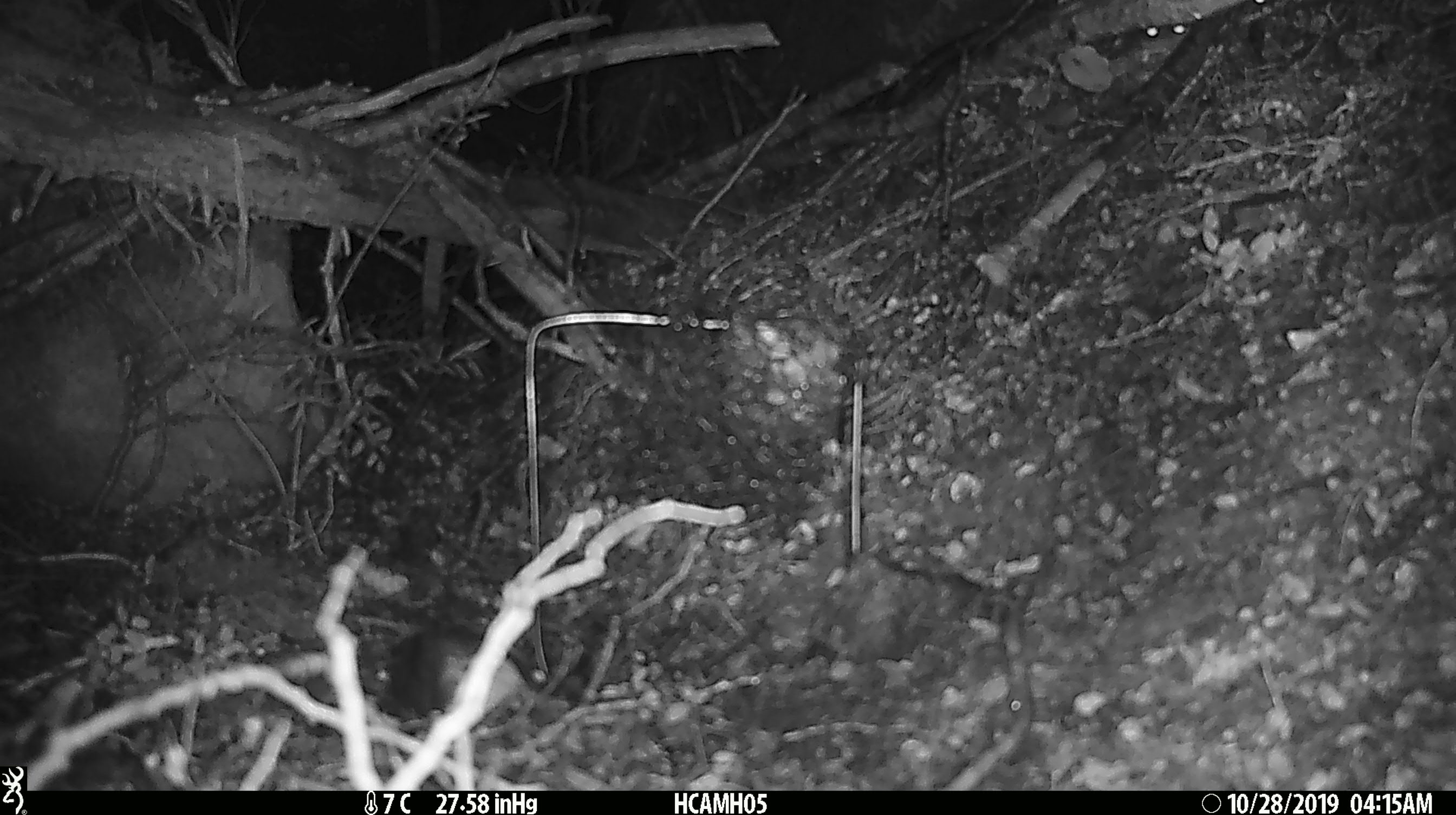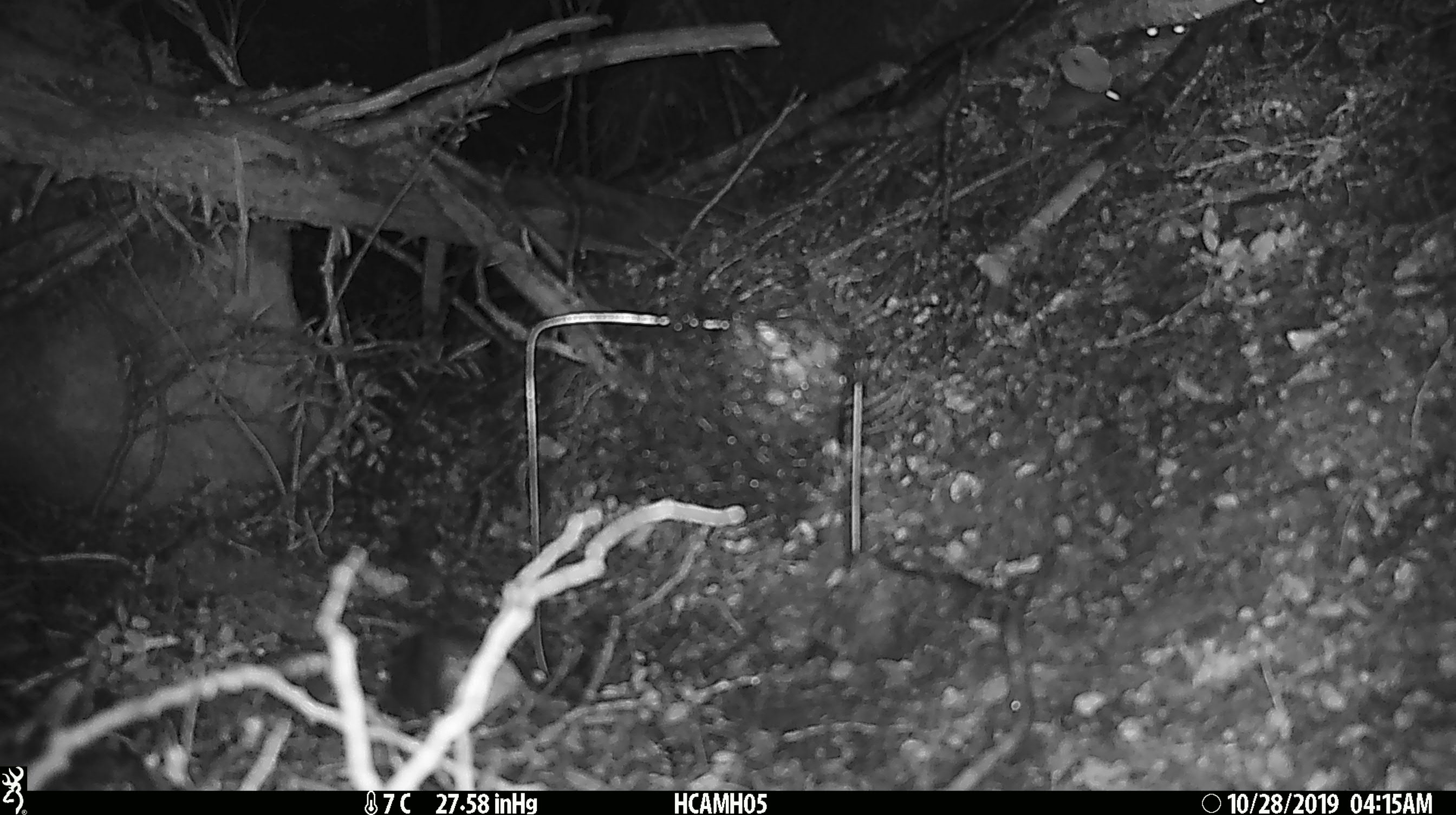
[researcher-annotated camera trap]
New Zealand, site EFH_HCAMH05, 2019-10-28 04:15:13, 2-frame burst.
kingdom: Animalia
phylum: Chordata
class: Mammalia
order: Rodentia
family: Muridae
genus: Mus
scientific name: Mus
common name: mouse